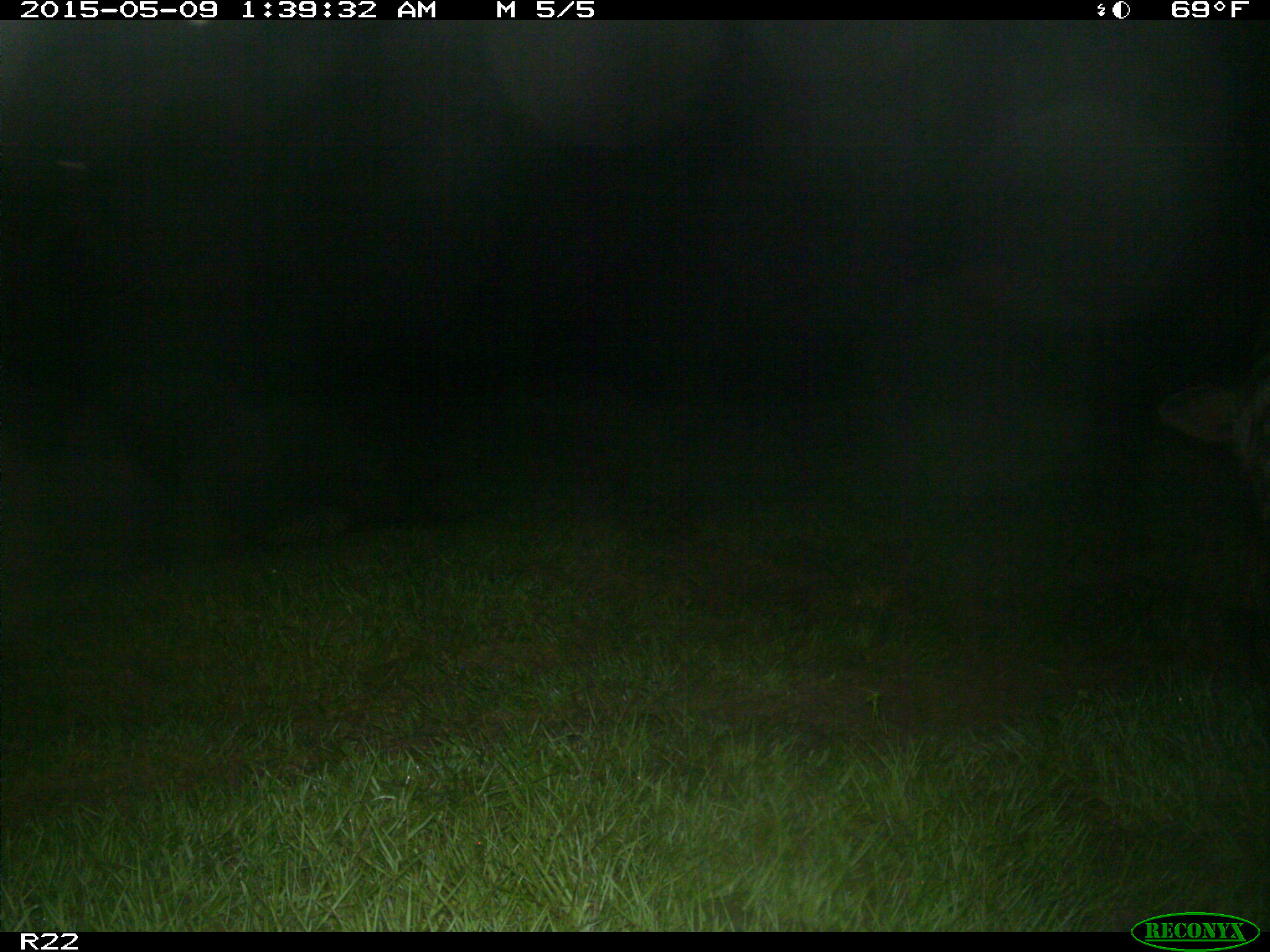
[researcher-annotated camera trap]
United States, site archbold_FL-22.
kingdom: Animalia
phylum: Chordata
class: Mammalia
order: Artiodactyla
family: Bovidae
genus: Bos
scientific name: Bos taurus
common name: domestic cow